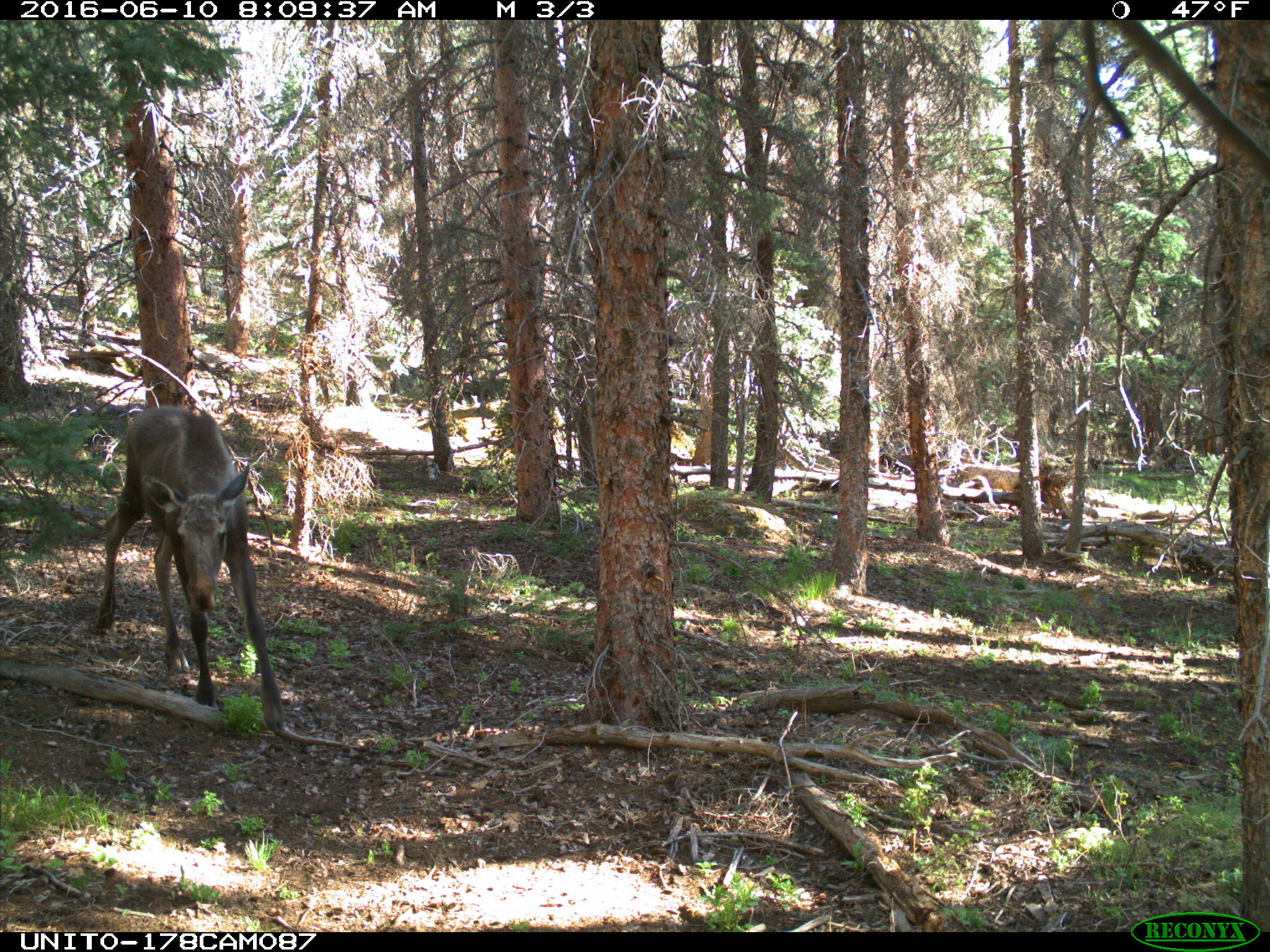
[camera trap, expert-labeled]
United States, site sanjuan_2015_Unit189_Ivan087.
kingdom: Animalia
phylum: Chordata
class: Mammalia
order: Artiodactyla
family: Cervidae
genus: Alces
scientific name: Alces alces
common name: moose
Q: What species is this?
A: Alces alces (moose).